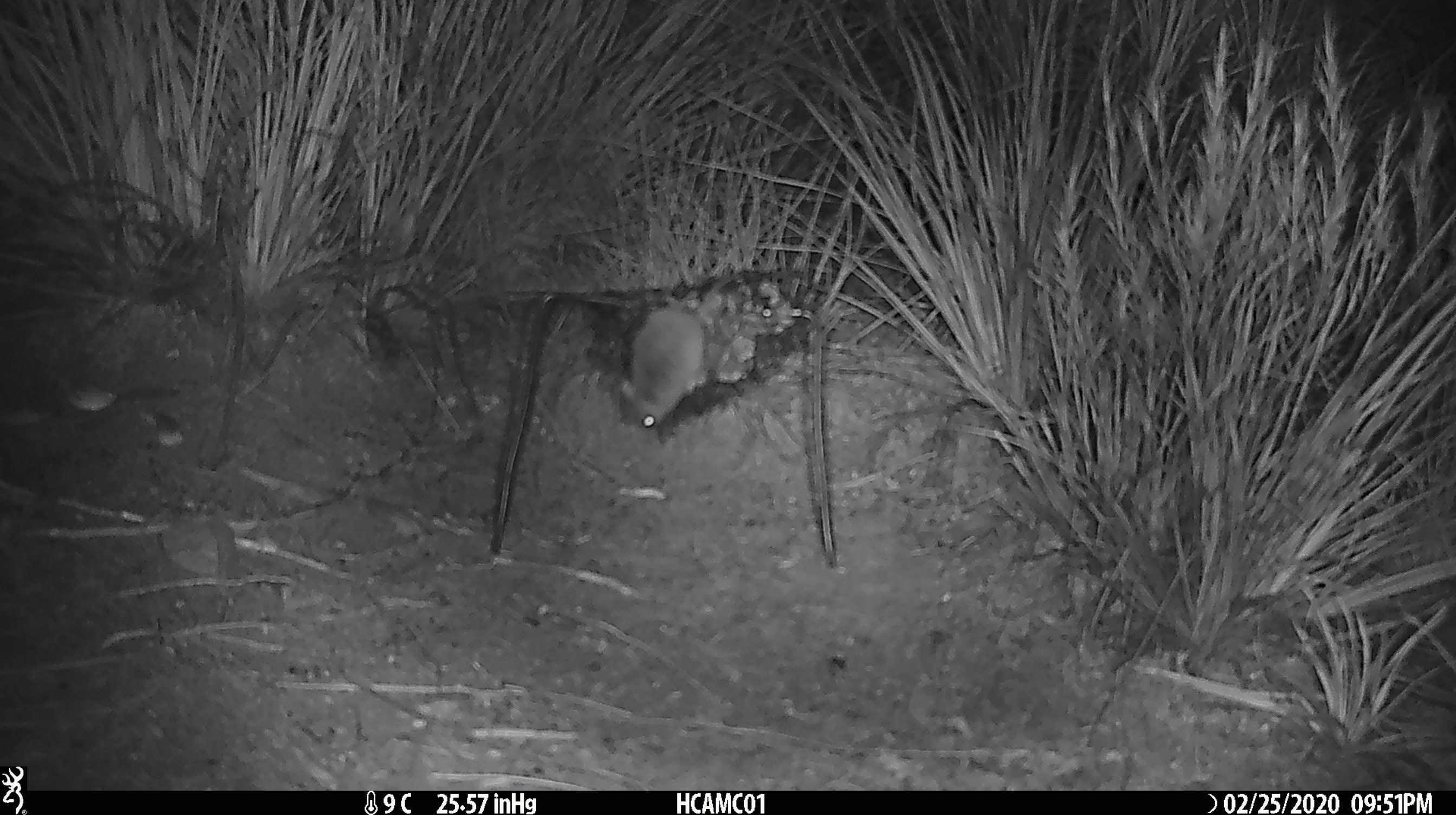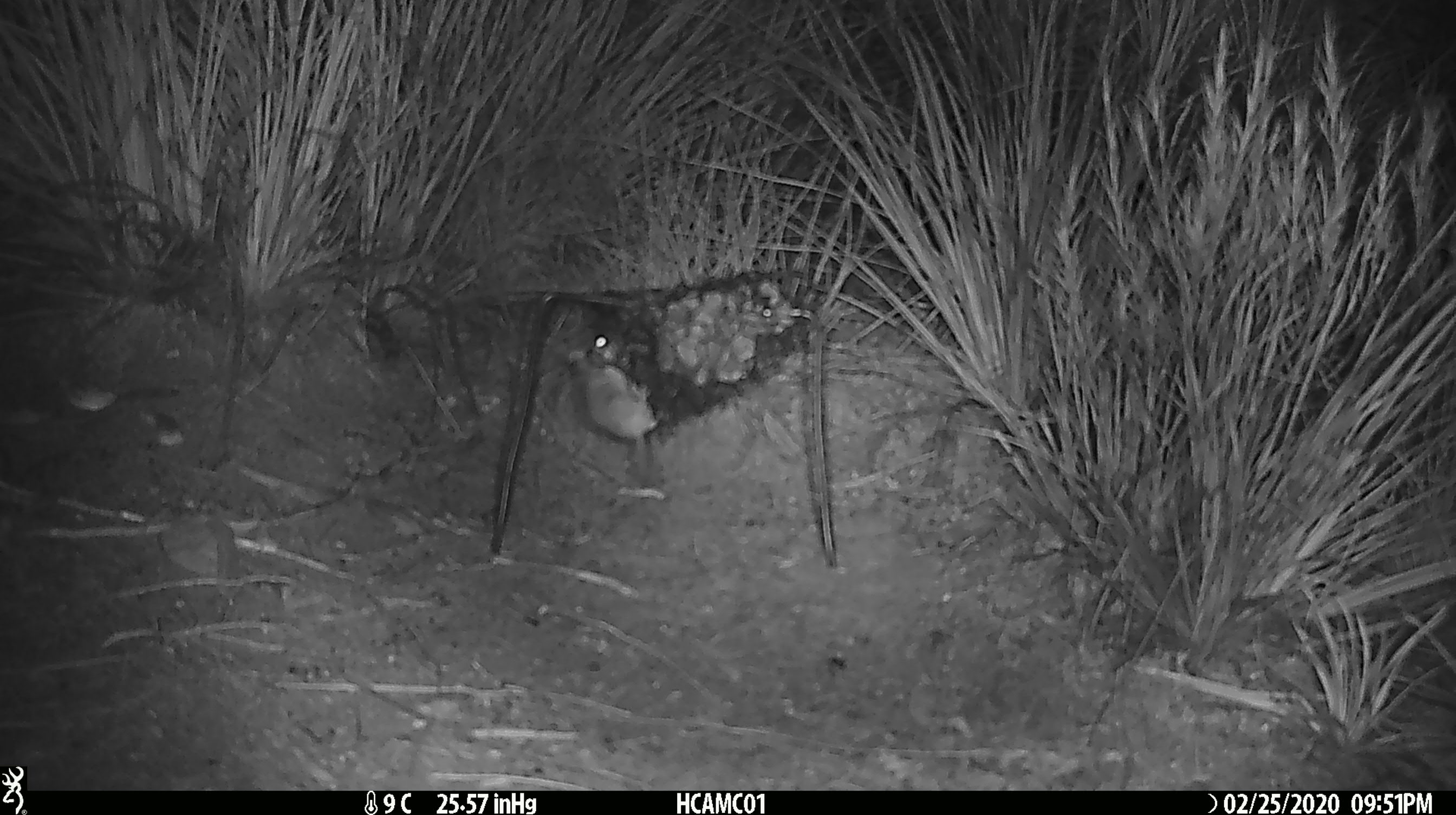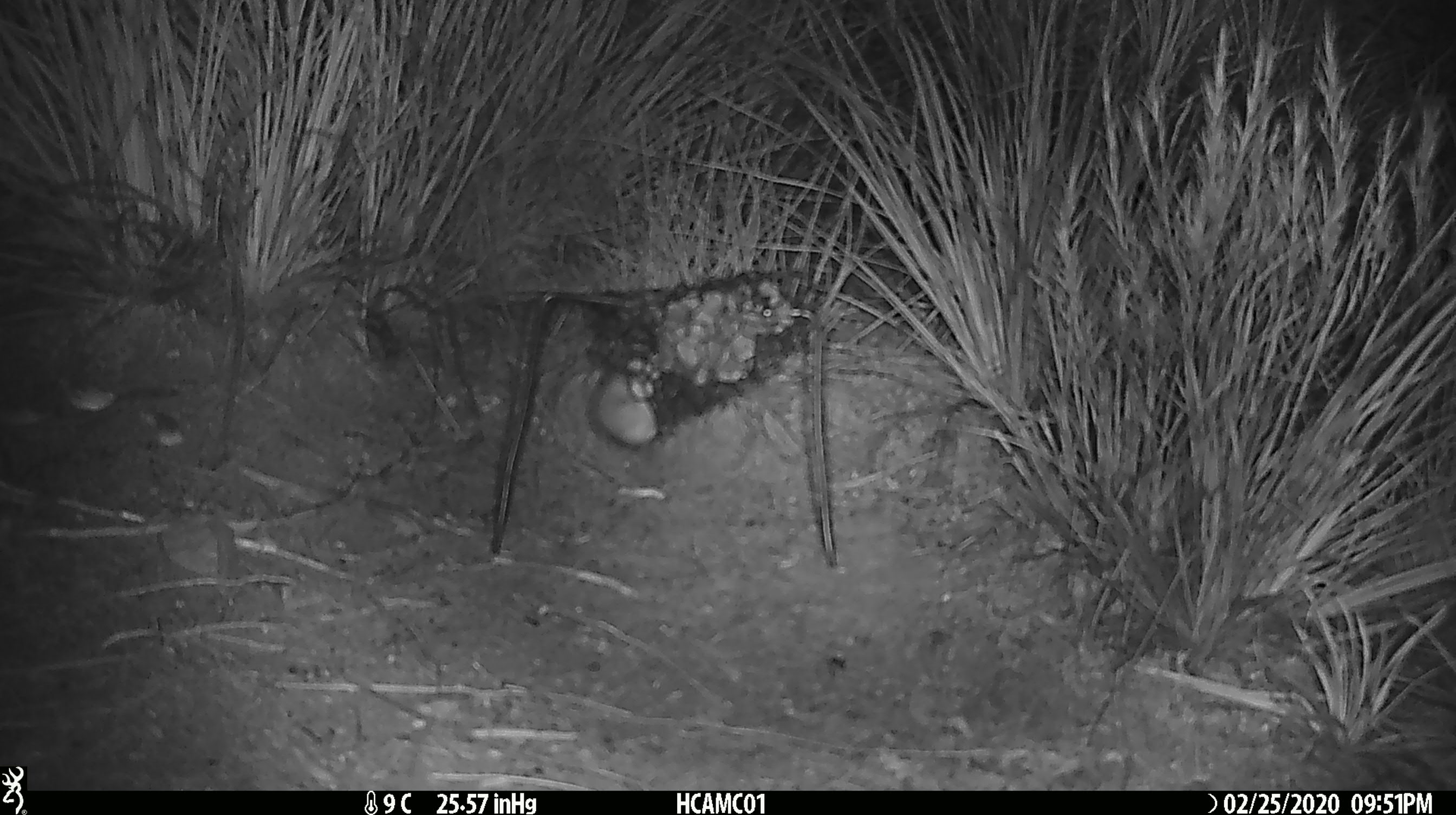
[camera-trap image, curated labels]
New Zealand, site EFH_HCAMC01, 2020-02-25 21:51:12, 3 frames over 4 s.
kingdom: Animalia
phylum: Chordata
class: Mammalia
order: Rodentia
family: Muridae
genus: Mus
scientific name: Mus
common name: mouse